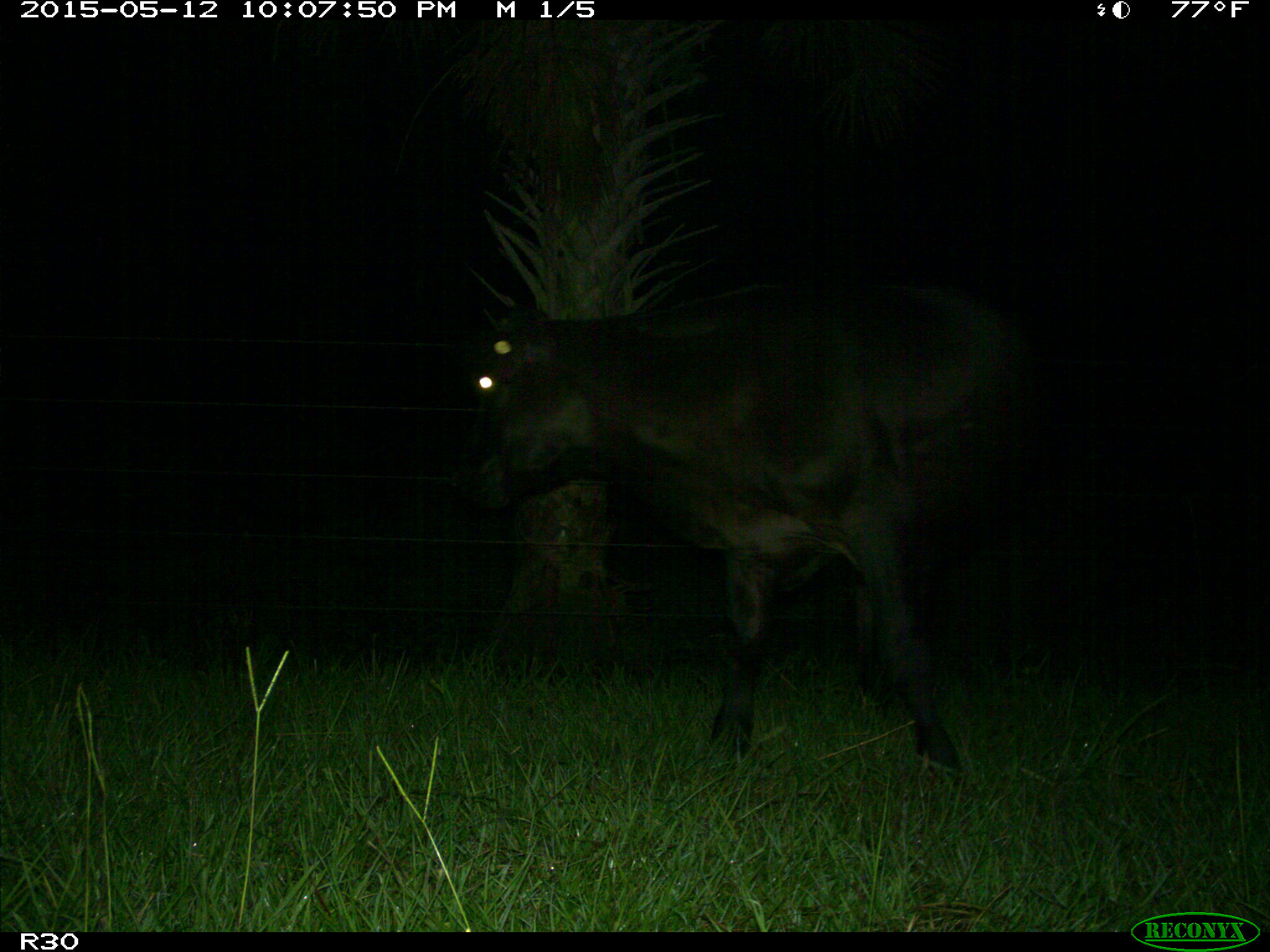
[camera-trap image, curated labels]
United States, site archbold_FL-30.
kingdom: Animalia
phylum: Chordata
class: Mammalia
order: Artiodactyla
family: Bovidae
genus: Bos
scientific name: Bos taurus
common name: domestic cow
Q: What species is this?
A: Bos taurus (domestic cow).